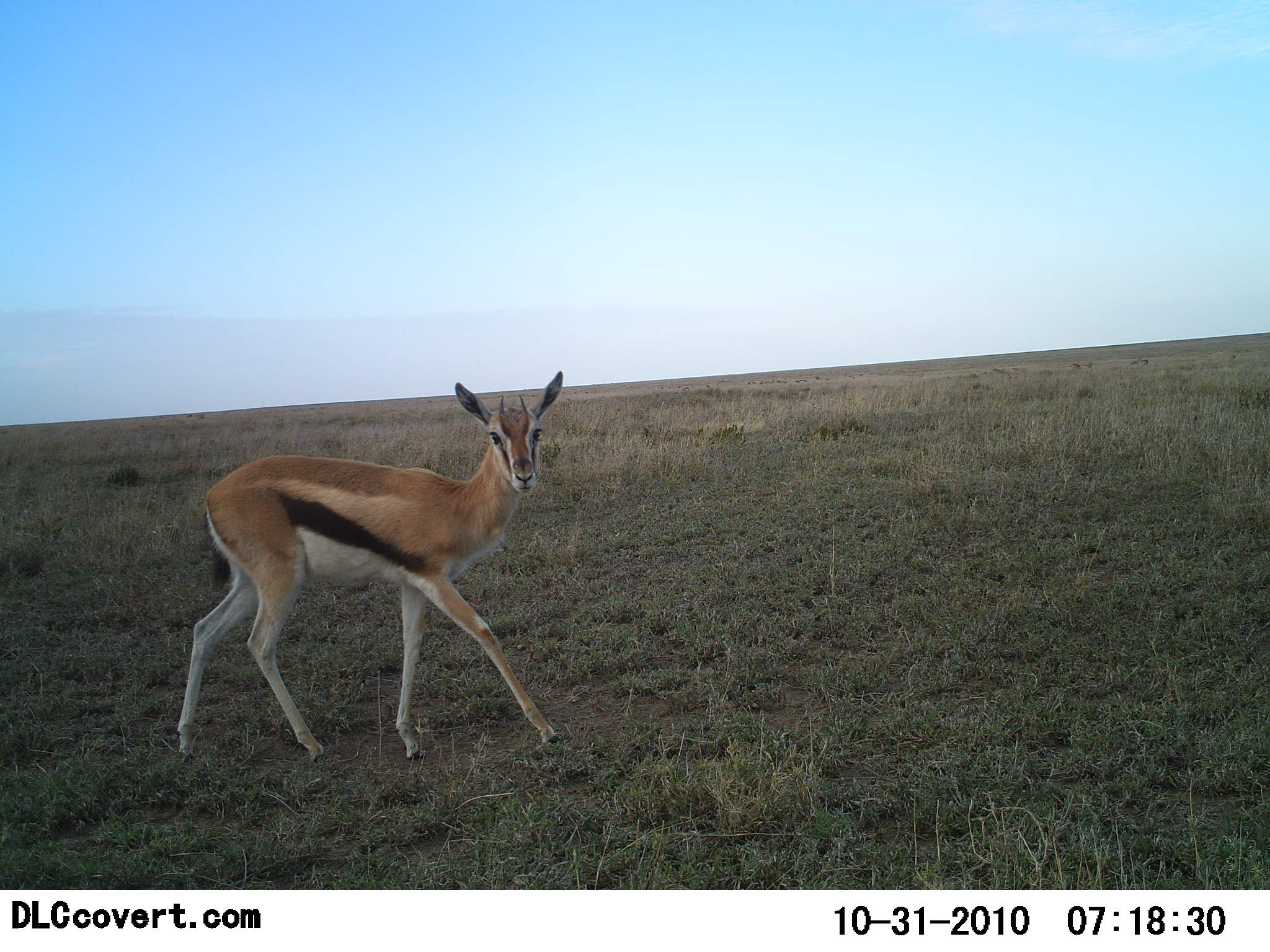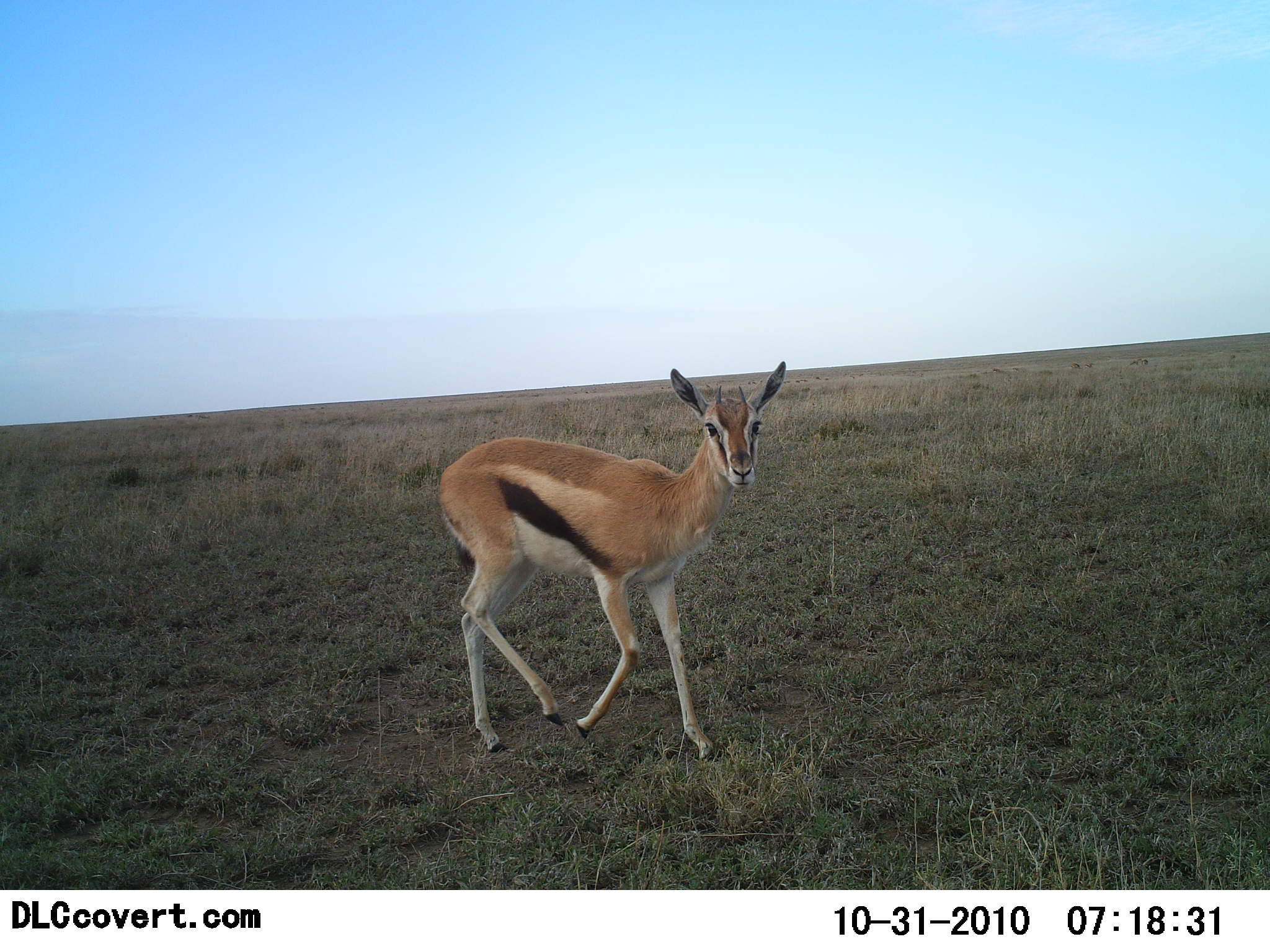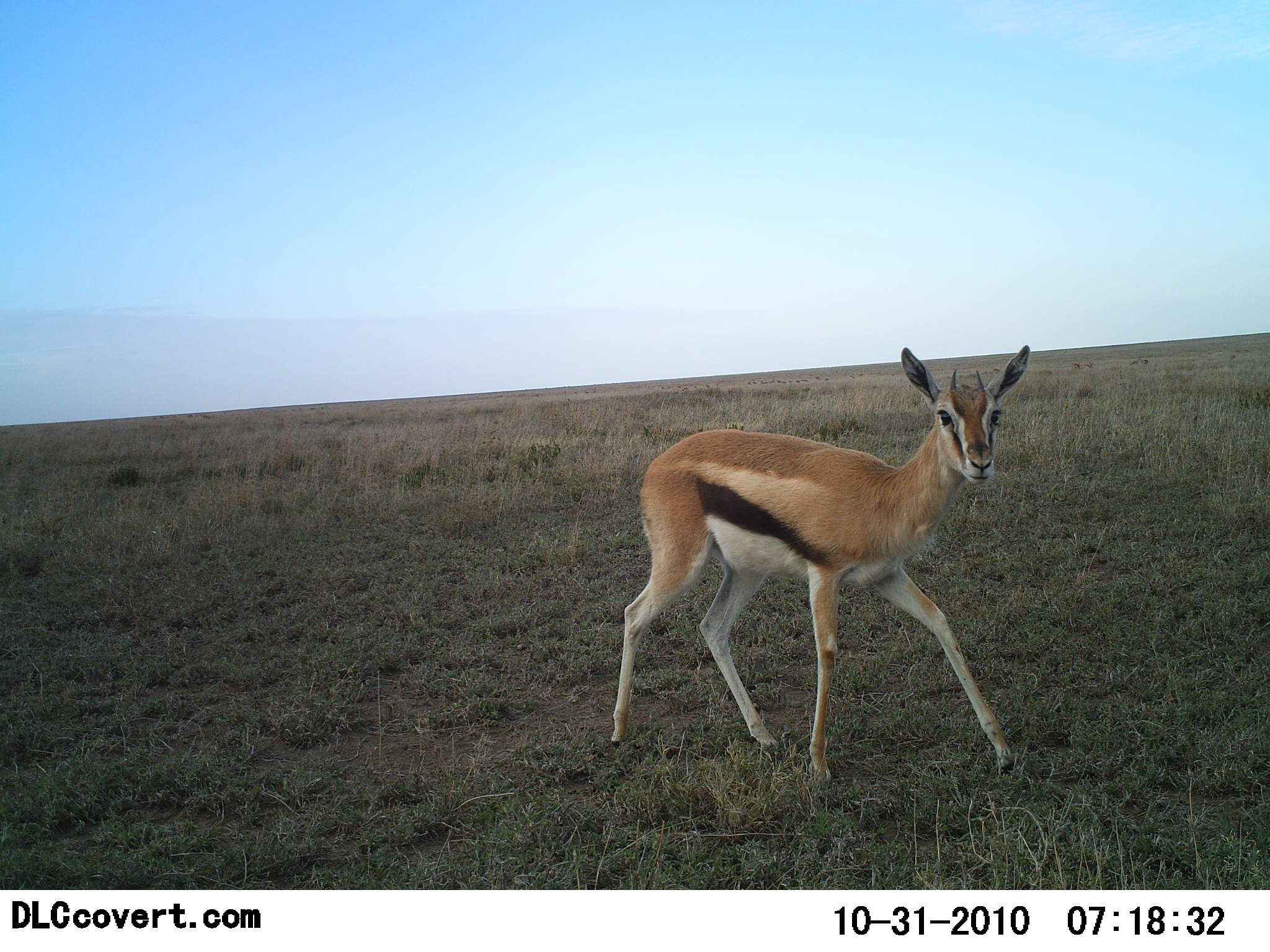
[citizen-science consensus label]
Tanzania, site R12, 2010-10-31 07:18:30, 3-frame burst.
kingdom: Animalia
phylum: Chordata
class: Mammalia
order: Artiodactyla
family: Bovidae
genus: Eudorcas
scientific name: Eudorcas thomsonii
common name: thomson's gazelle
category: gazellethomsons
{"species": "gazellethomsons (thomson's gazelle) (Eudorcas thomsonii)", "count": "1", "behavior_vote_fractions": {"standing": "11%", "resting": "0%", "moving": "89%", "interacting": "11%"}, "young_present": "0%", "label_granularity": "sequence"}